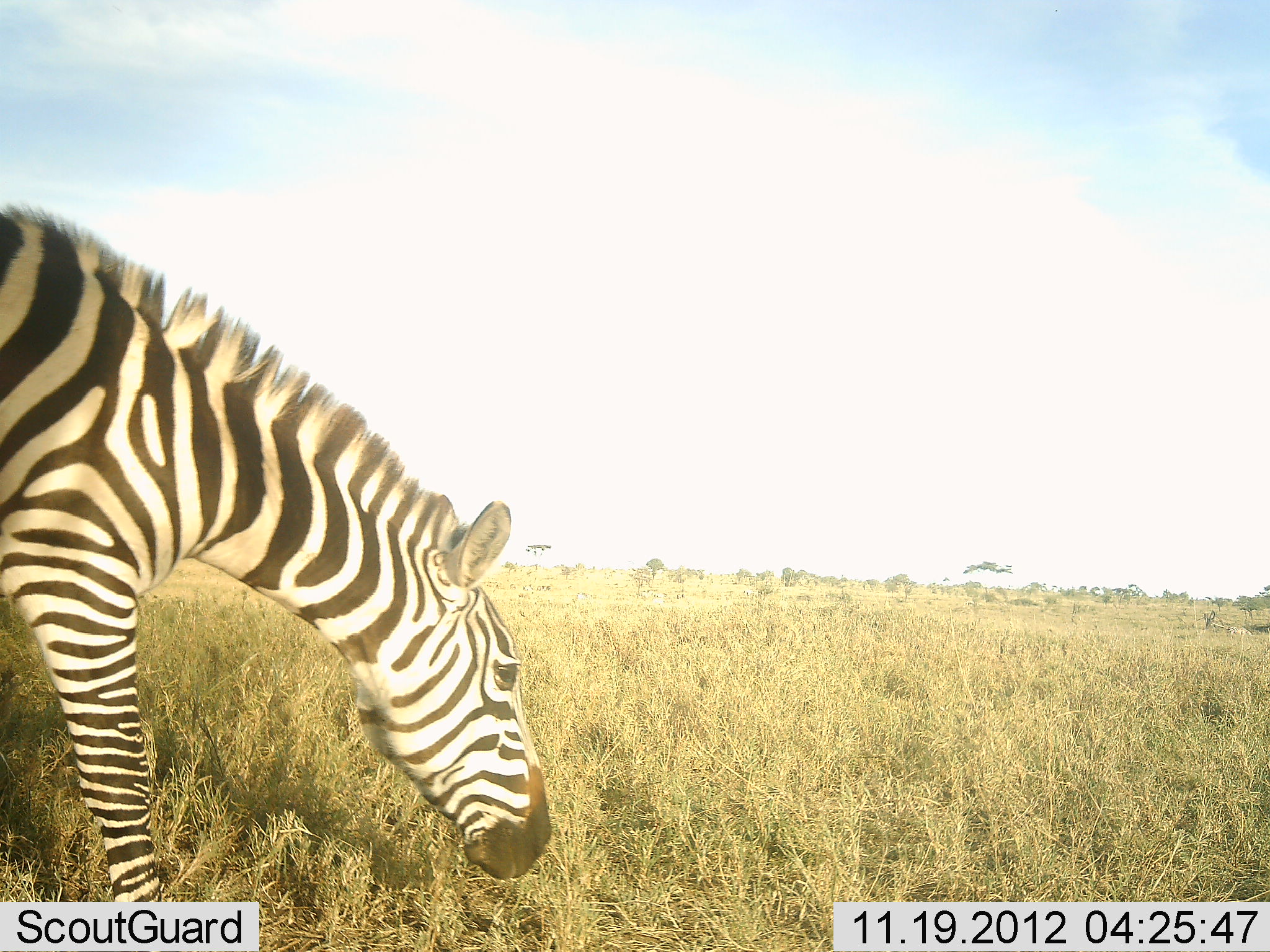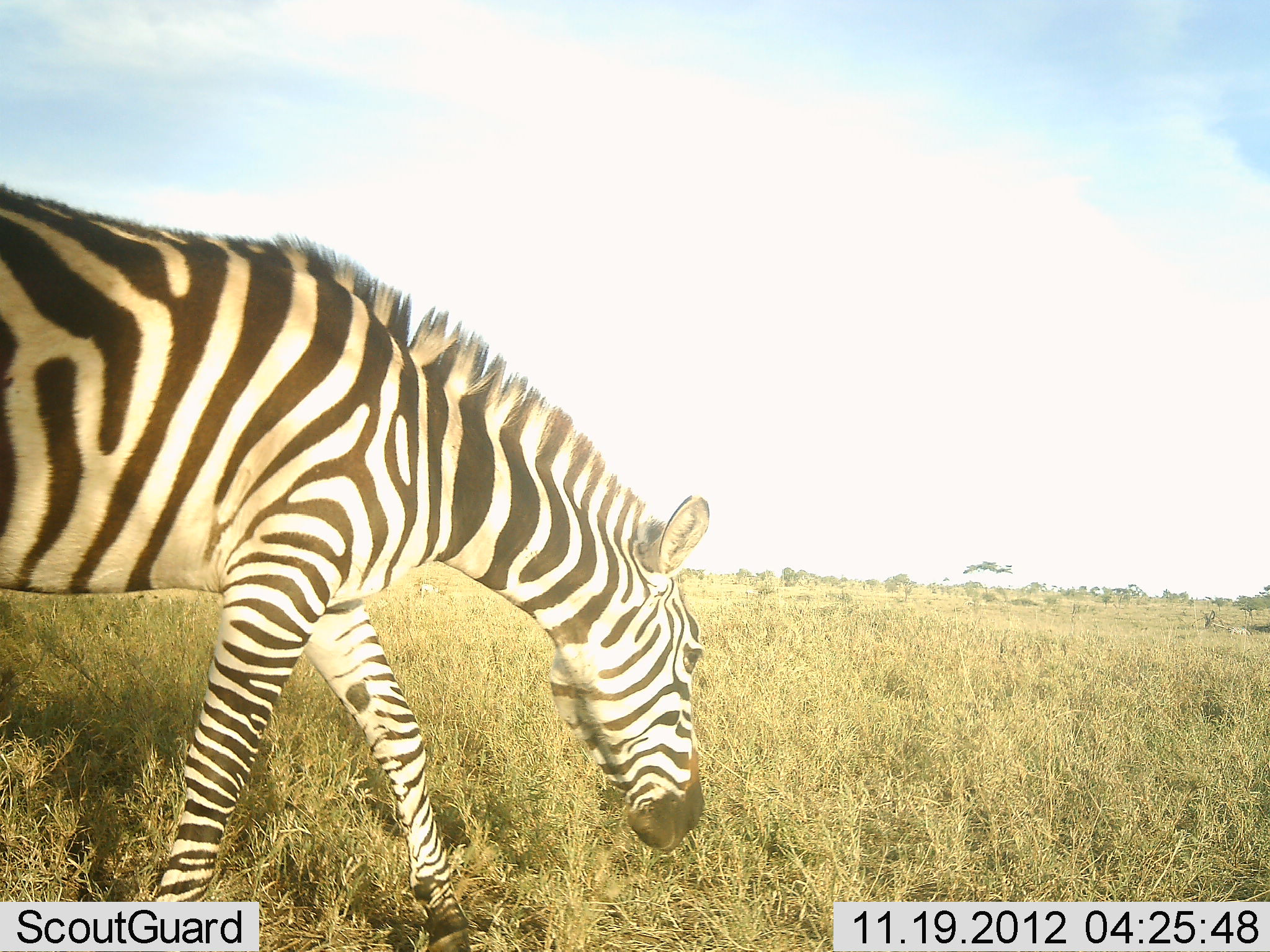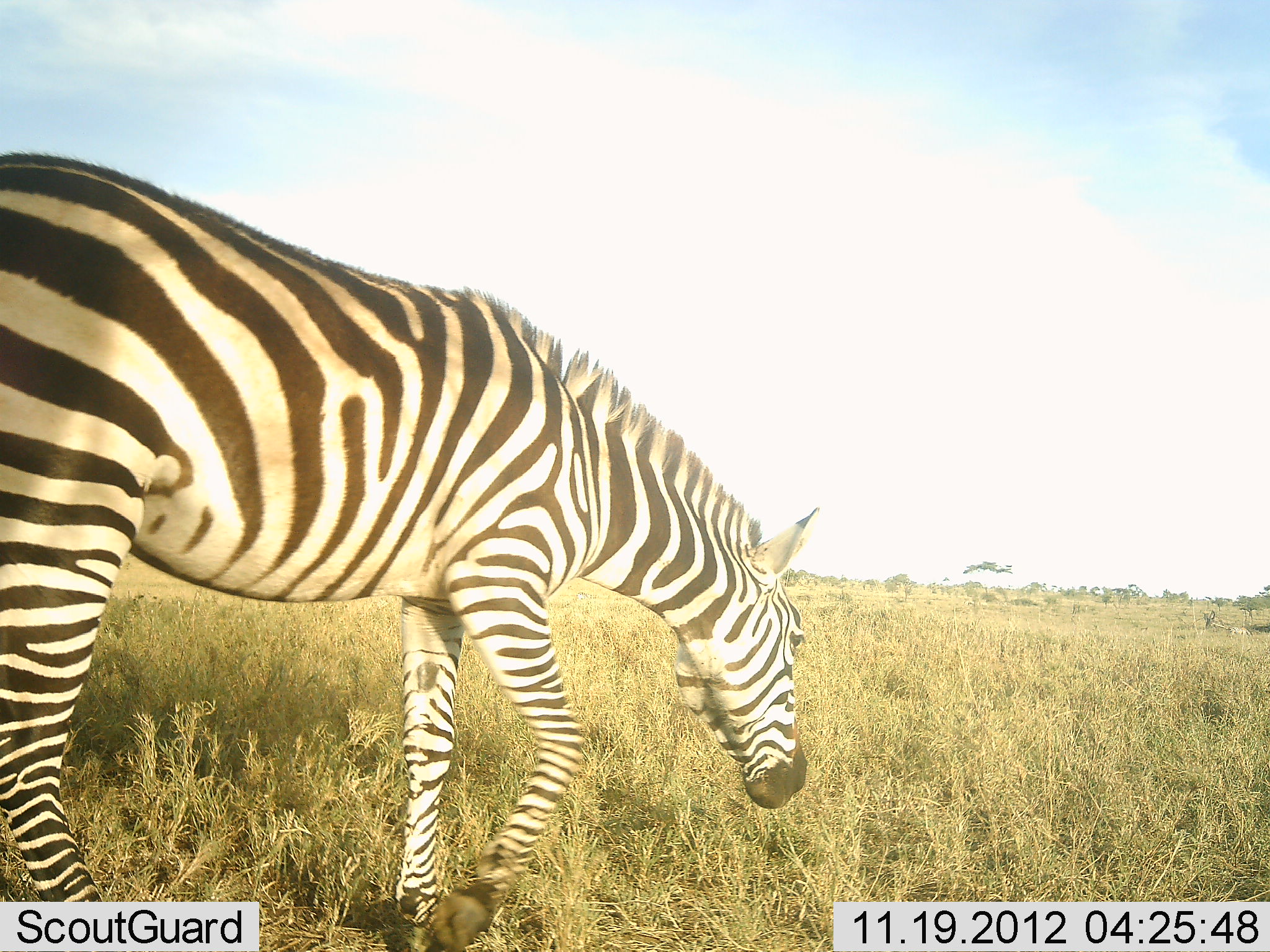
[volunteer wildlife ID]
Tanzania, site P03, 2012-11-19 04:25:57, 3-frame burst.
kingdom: Animalia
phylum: Chordata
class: Mammalia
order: Perissodactyla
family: Equidae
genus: Equus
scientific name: Equus quagga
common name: plains zebra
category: zebra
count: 1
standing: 0%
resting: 0%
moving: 70%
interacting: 0%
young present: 0%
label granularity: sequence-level